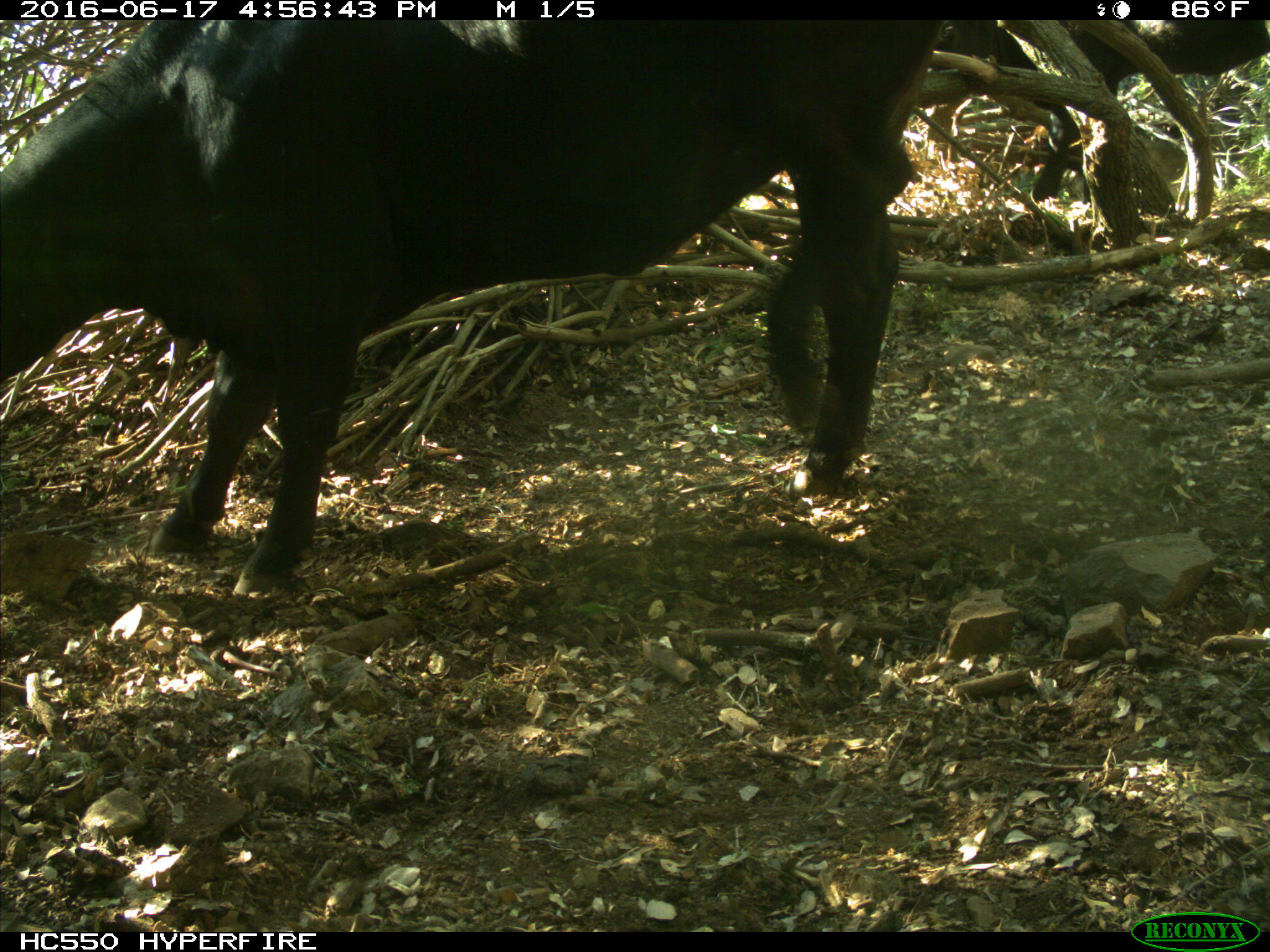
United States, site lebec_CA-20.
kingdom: Animalia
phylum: Chordata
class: Mammalia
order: Artiodactyla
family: Bovidae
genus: Bos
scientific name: Bos taurus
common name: domestic cow